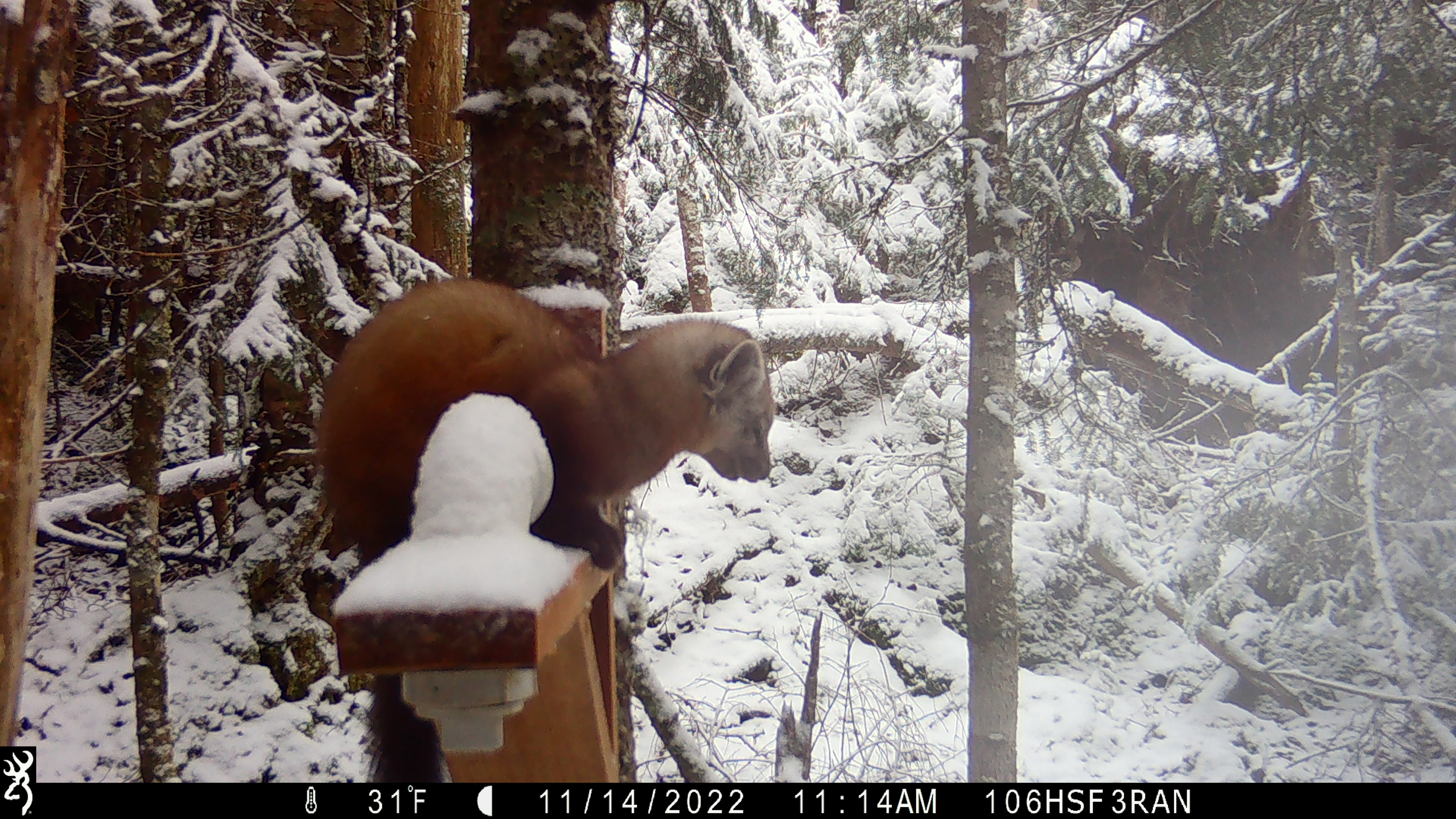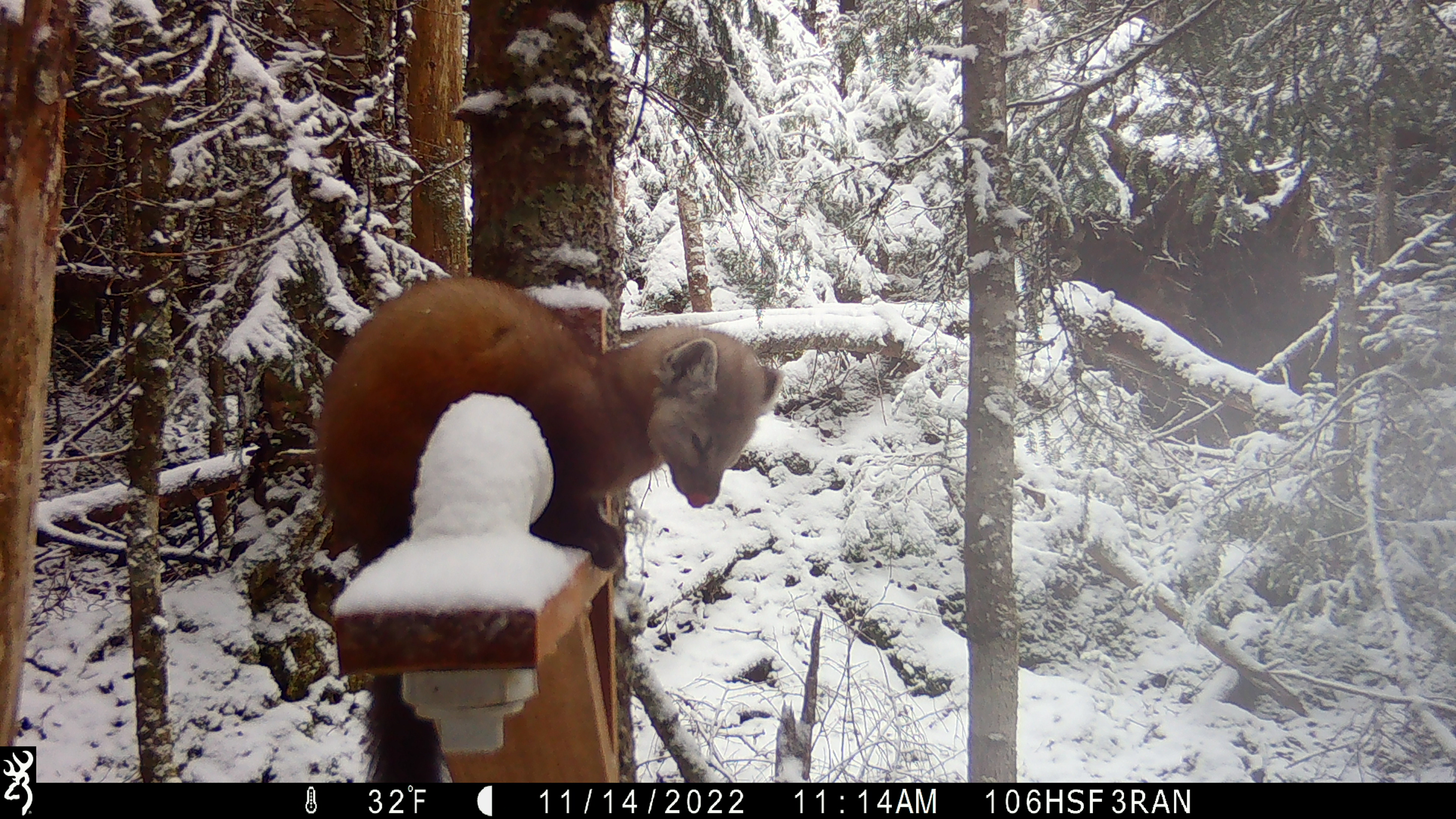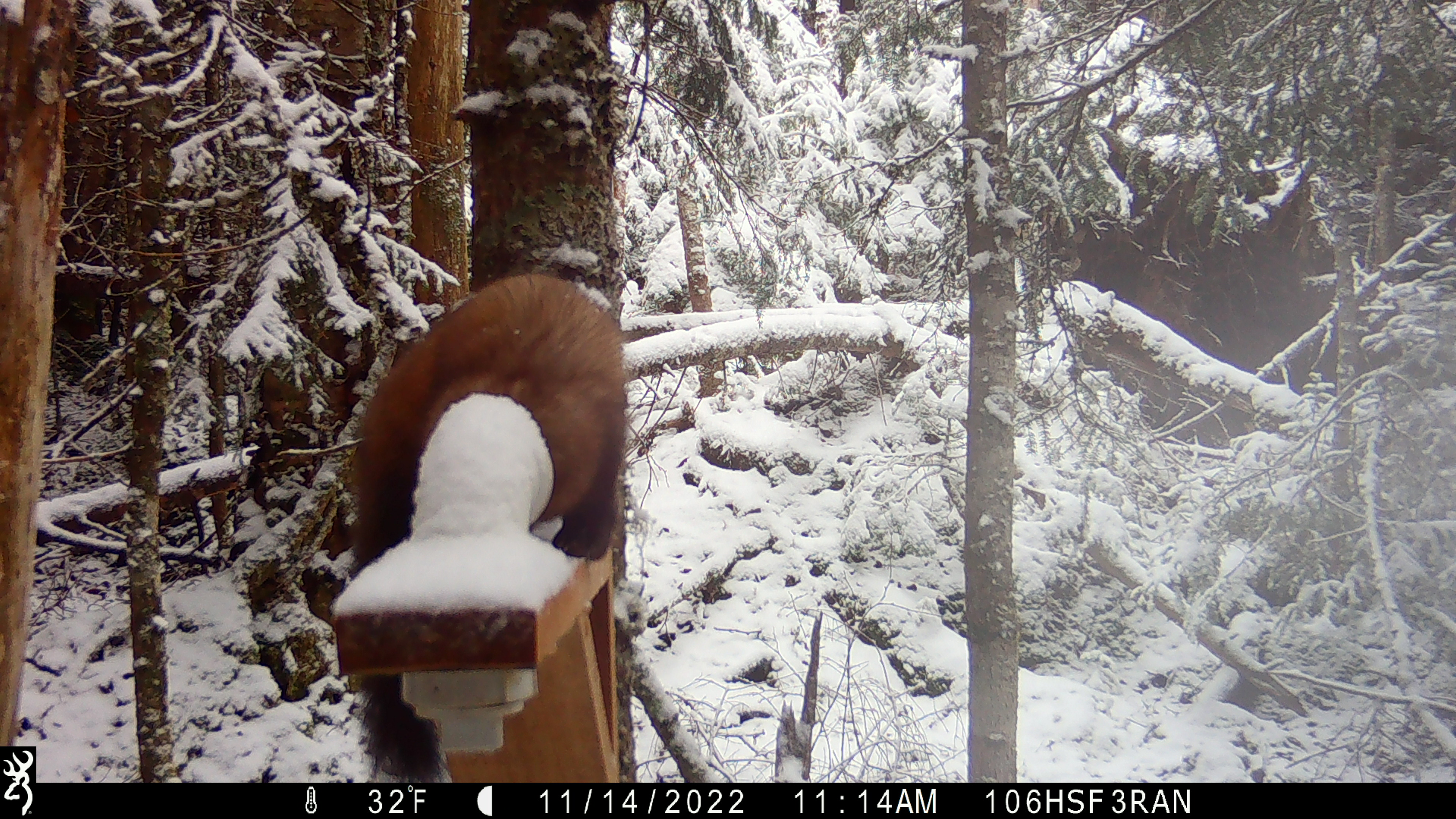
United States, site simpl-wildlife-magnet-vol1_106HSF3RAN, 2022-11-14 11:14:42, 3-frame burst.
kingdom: Animalia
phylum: Chordata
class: Mammalia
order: Carnivora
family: Mustelidae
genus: Martes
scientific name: Martes americana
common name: american marten